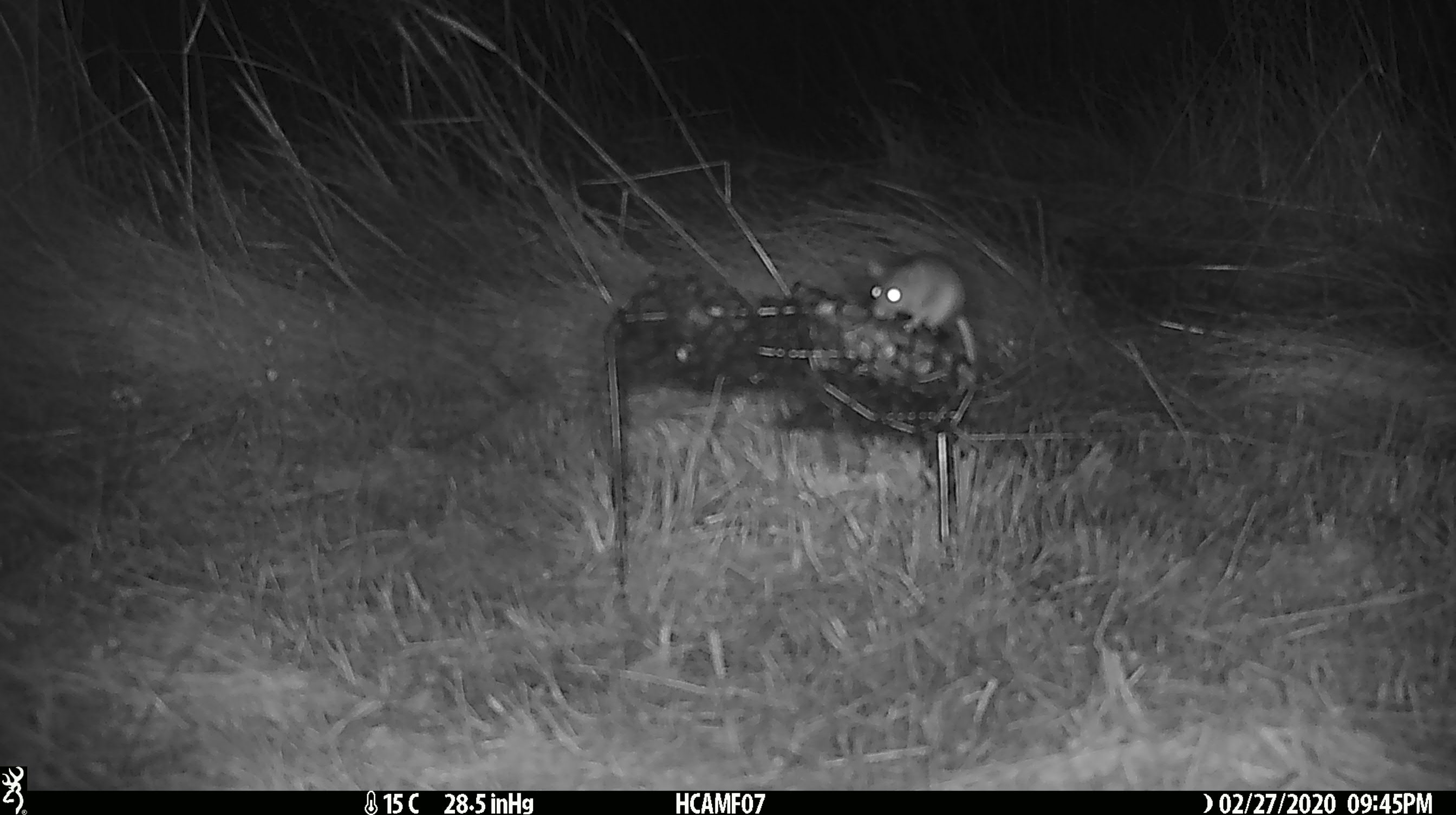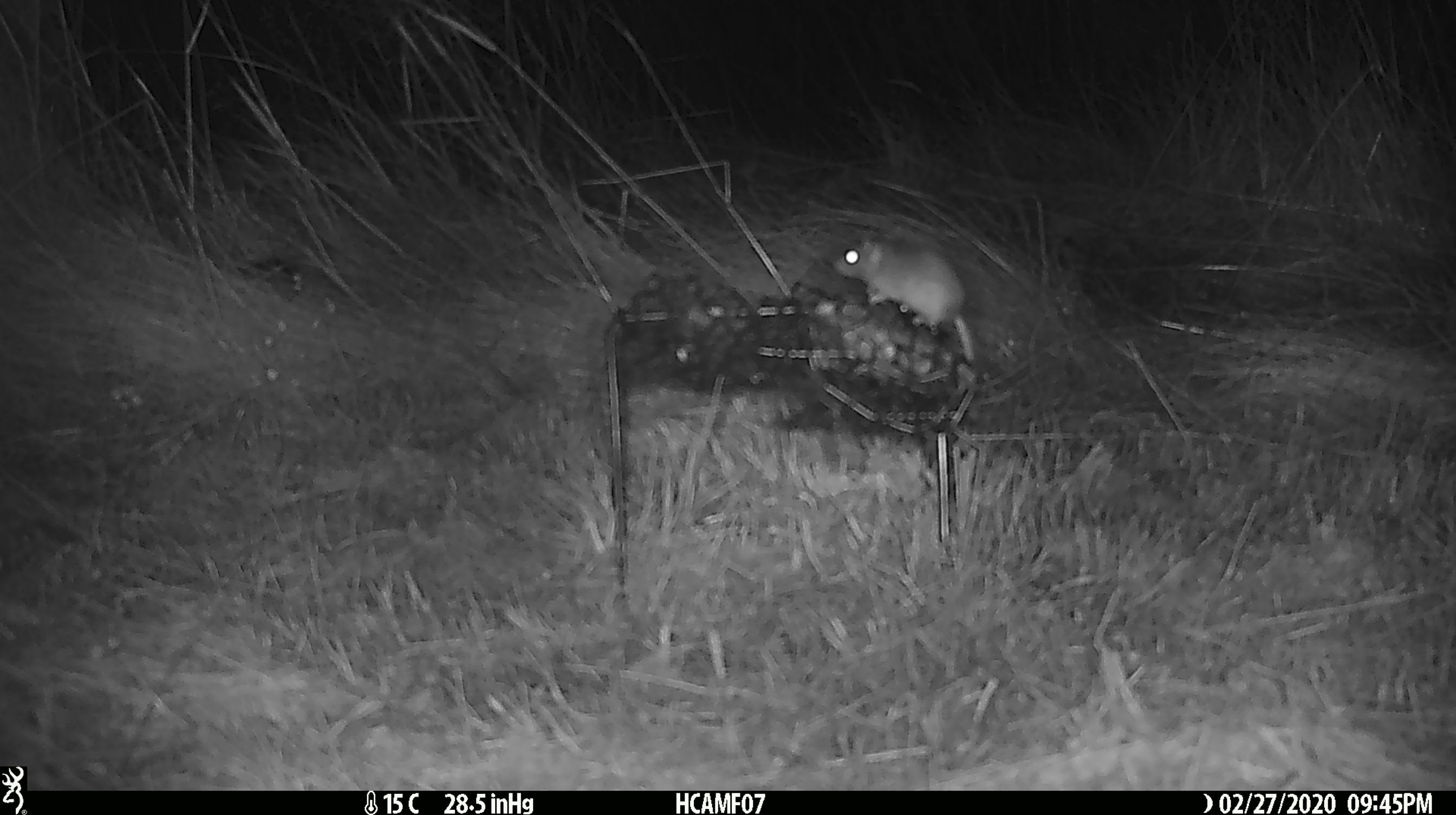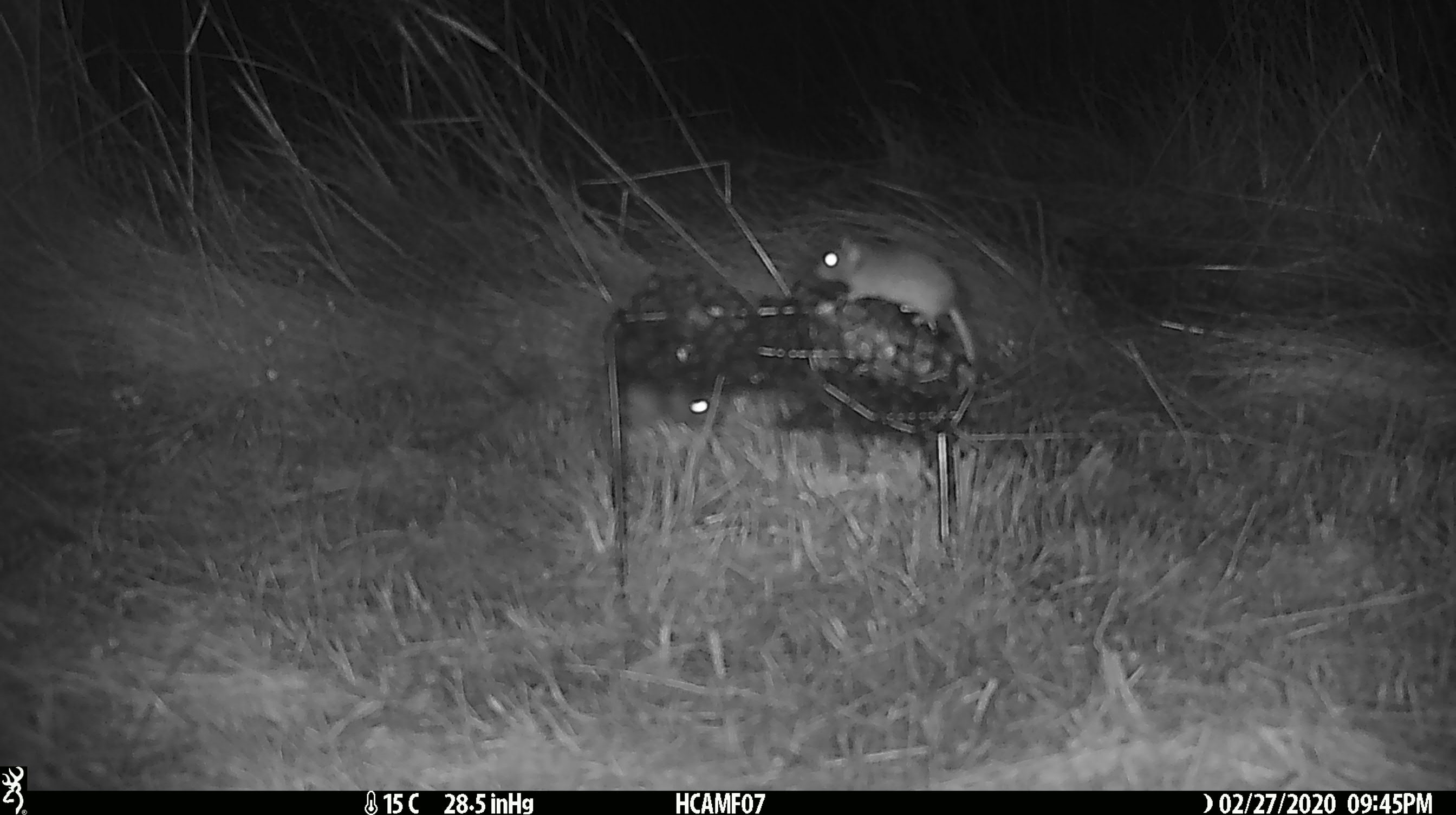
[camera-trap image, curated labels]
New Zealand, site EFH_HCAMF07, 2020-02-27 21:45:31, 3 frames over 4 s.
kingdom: Animalia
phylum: Chordata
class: Mammalia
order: Rodentia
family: Muridae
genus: Mus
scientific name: Mus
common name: mouse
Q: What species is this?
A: Mouse (Mus).